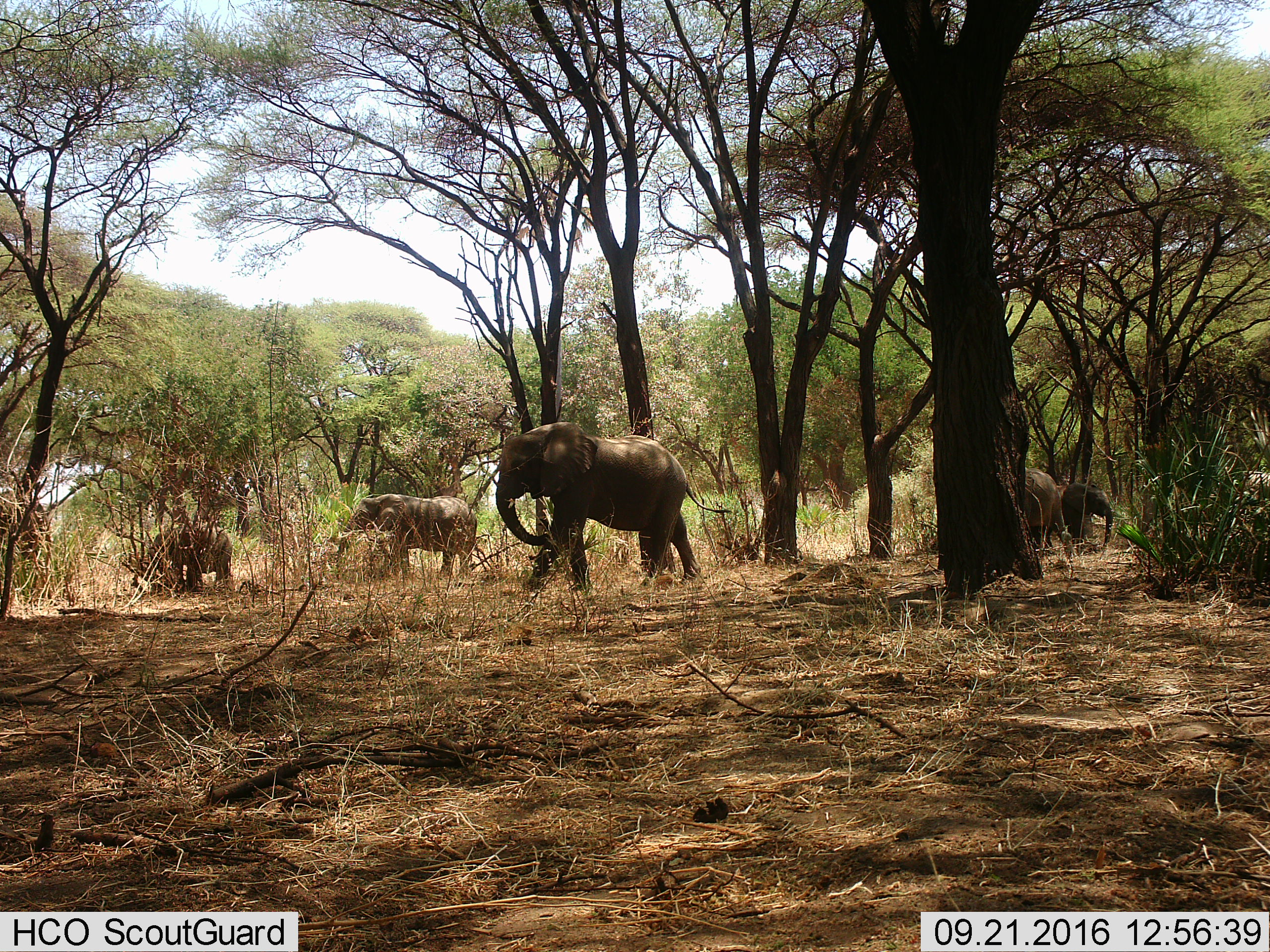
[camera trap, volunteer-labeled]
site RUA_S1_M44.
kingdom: Animalia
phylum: Chordata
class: Mammalia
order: Proboscidea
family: Elephantidae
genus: Loxodonta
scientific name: Loxodonta africana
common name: african bush elephant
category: elephant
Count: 5.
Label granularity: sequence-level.